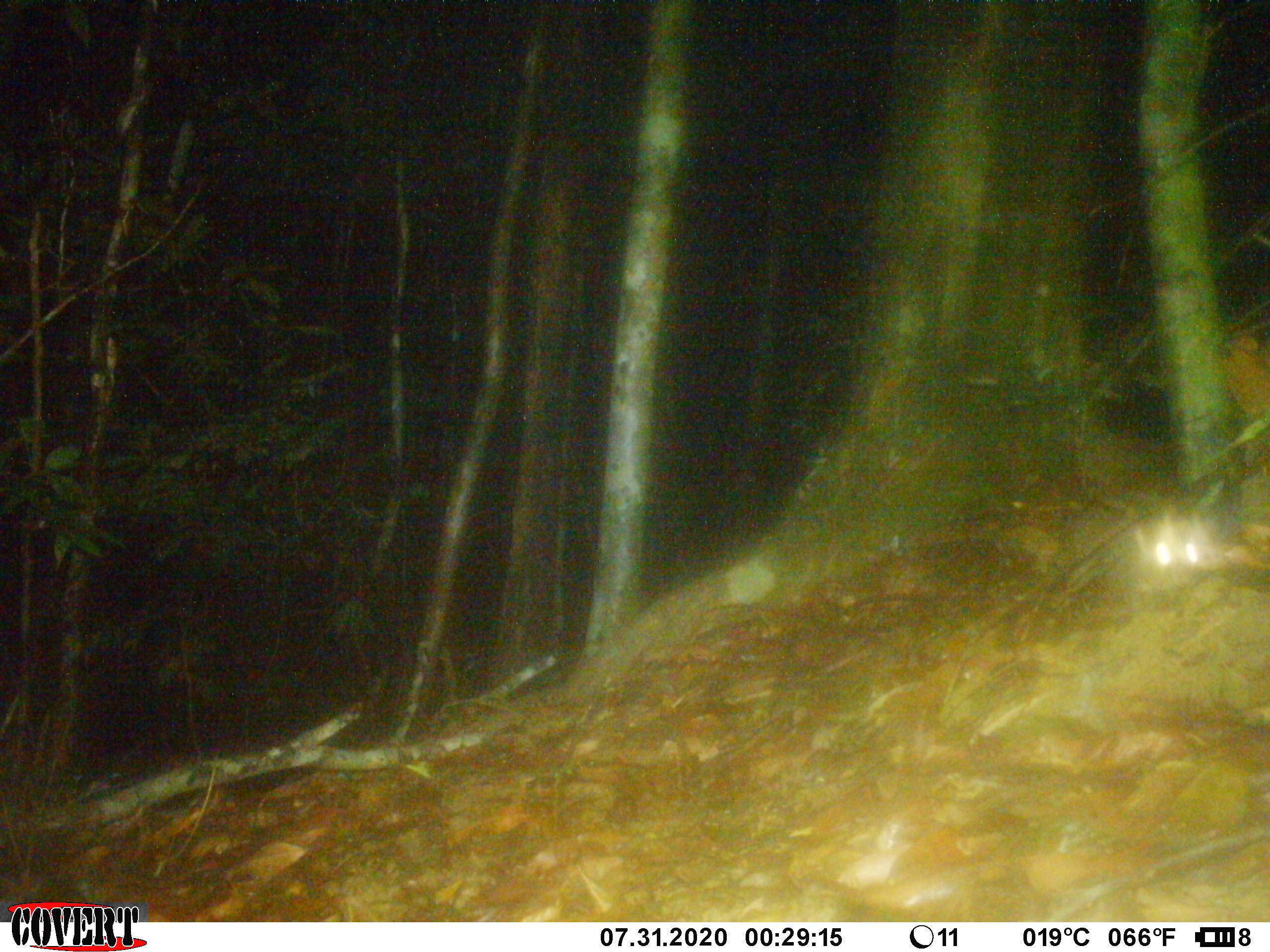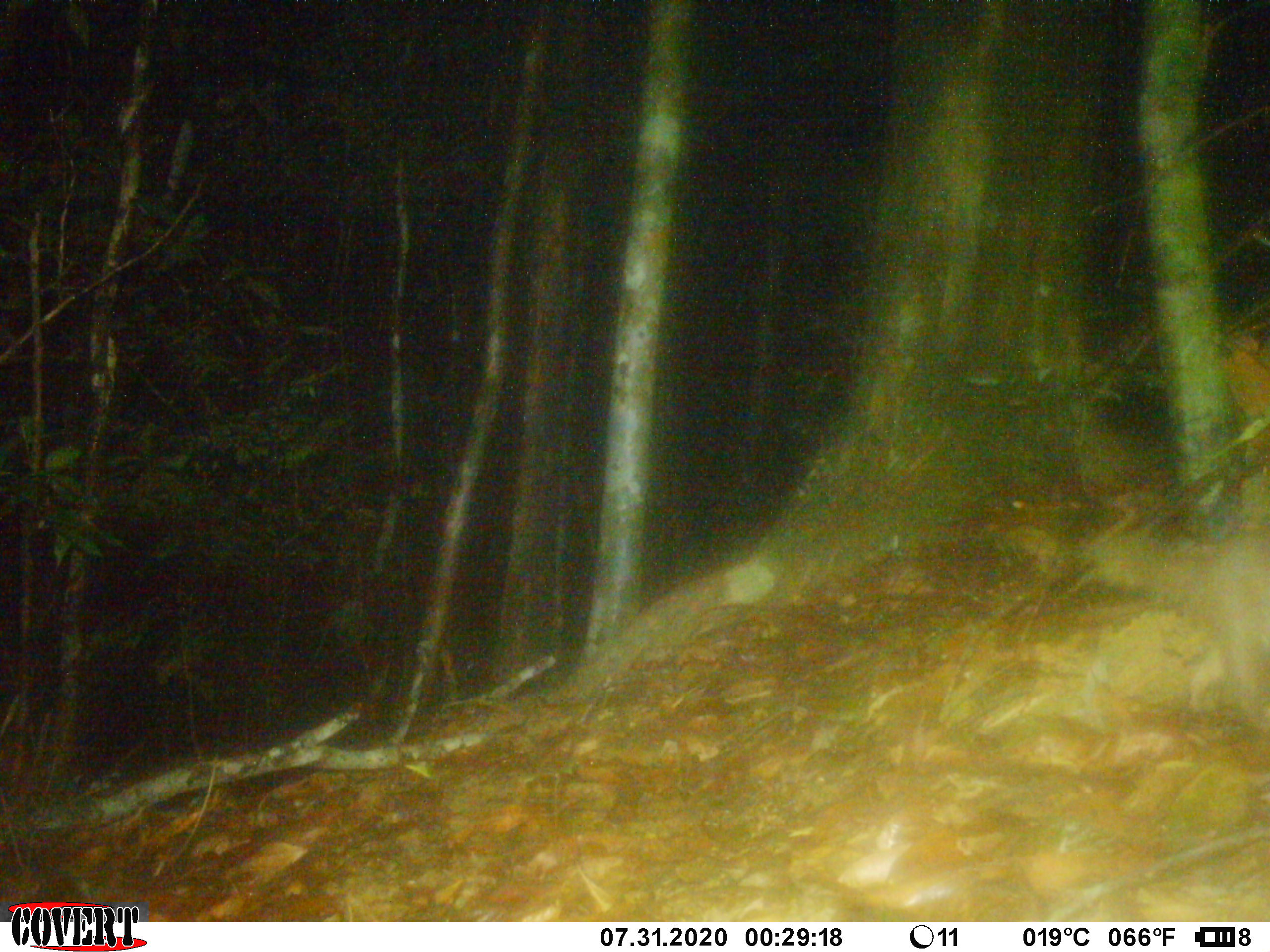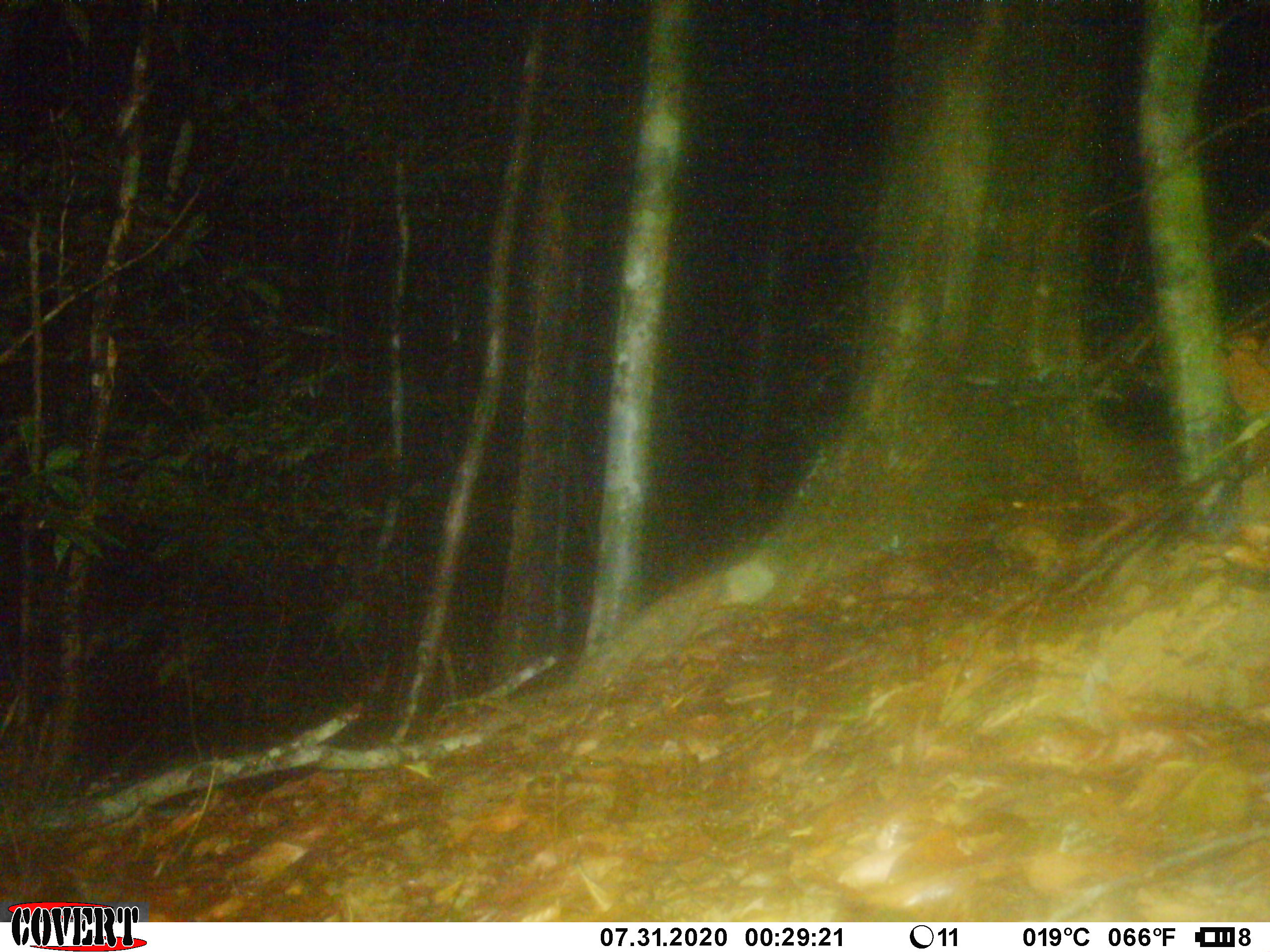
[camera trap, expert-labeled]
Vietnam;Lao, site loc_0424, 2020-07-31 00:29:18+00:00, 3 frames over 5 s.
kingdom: Animalia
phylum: Chordata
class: Mammalia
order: Carnivora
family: Mustelidae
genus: Melogale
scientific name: Melogale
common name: ferret badger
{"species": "ferret badger (Melogale)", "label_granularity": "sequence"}